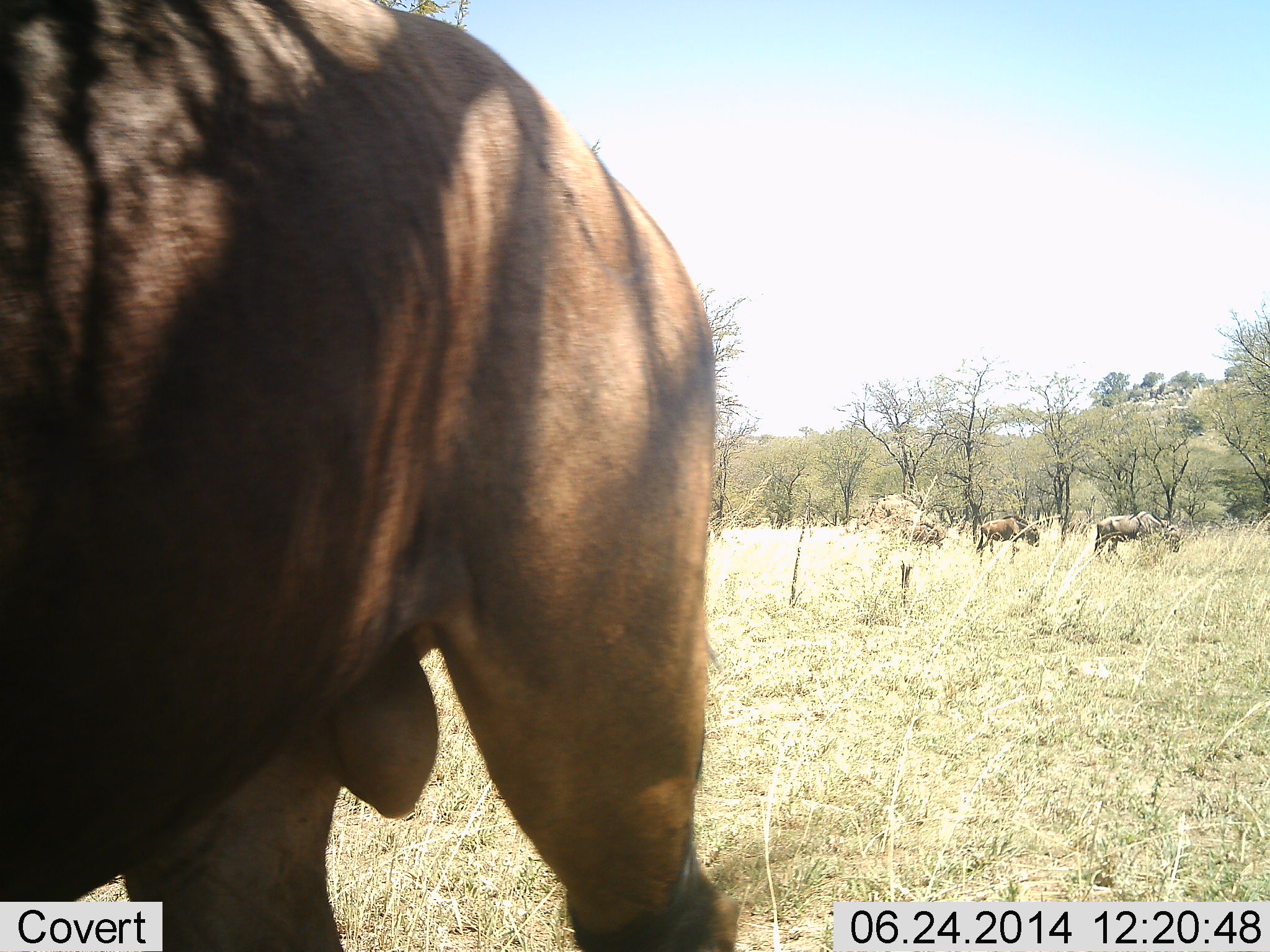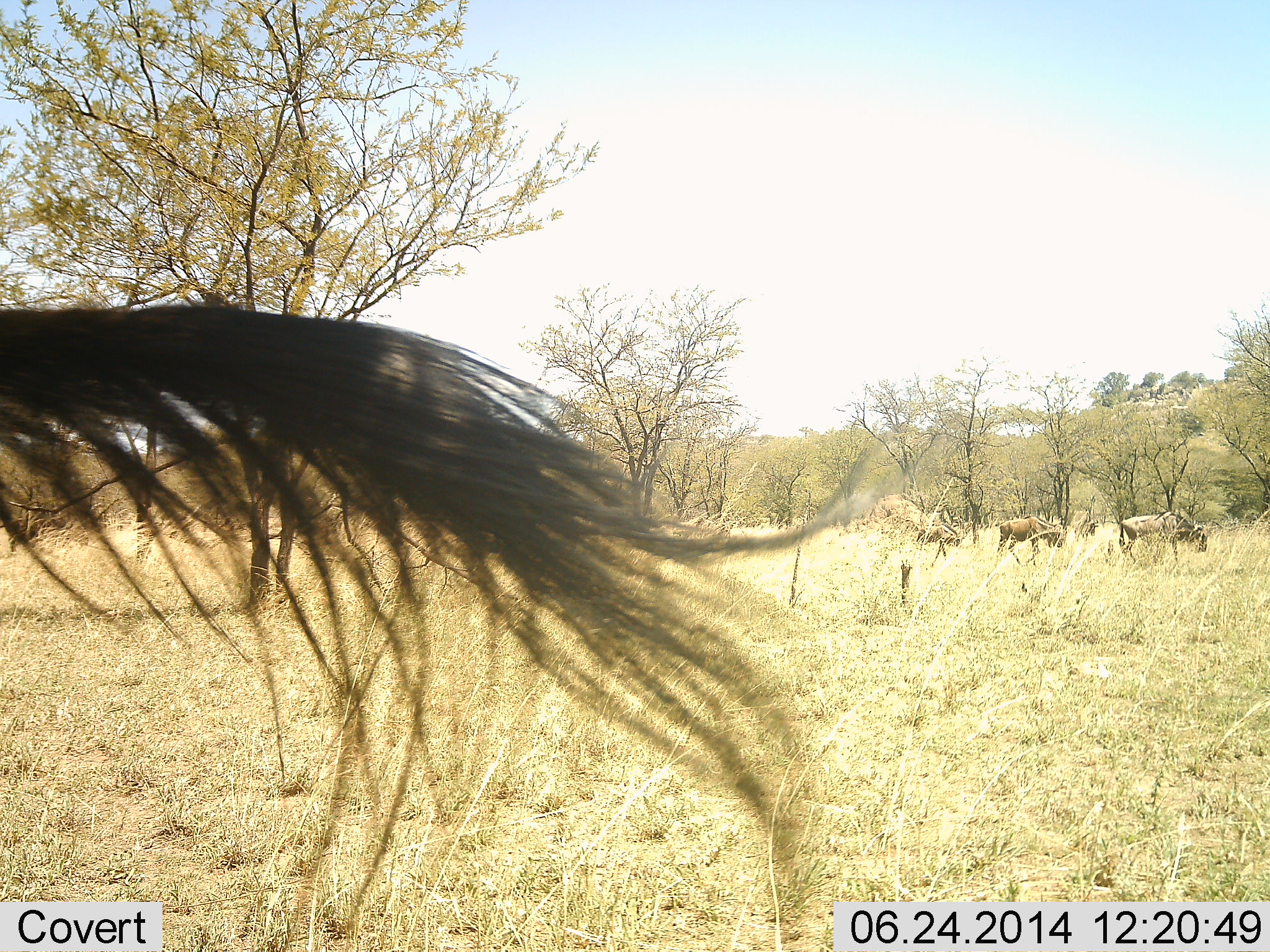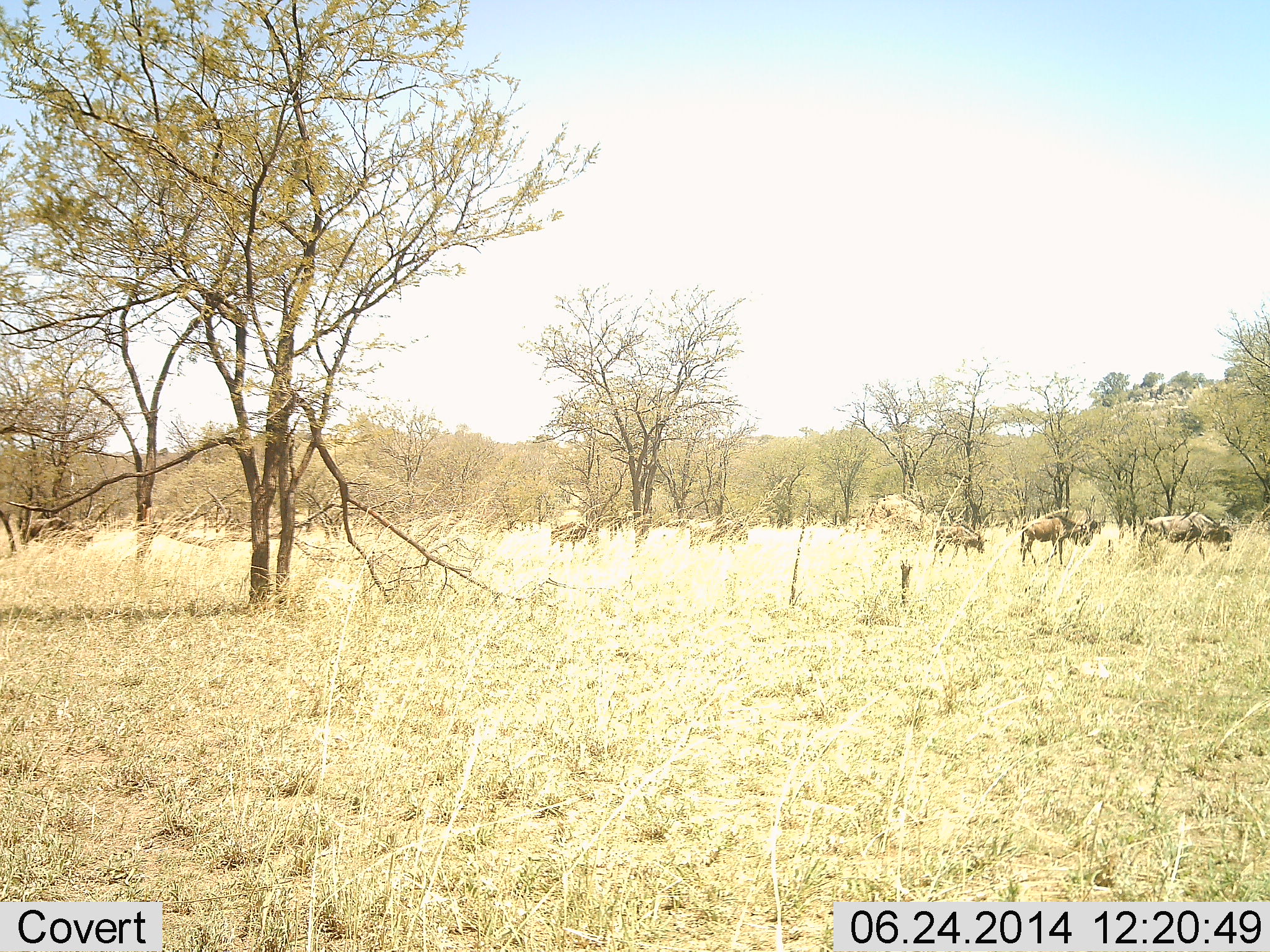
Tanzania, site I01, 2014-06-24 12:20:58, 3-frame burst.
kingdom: Animalia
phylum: Chordata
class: Mammalia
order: Artiodactyla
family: Bovidae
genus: Connochaetes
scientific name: Connochaetes taurinus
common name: blue wildebeest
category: wildebeest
Wildebeest (blue wildebeest) (Connochaetes taurinus), count 5. Behavior (volunteer vote fractions): standing 40%, resting 0%, moving 90%, interacting 0%. Young present (vote fraction): 20%. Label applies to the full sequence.